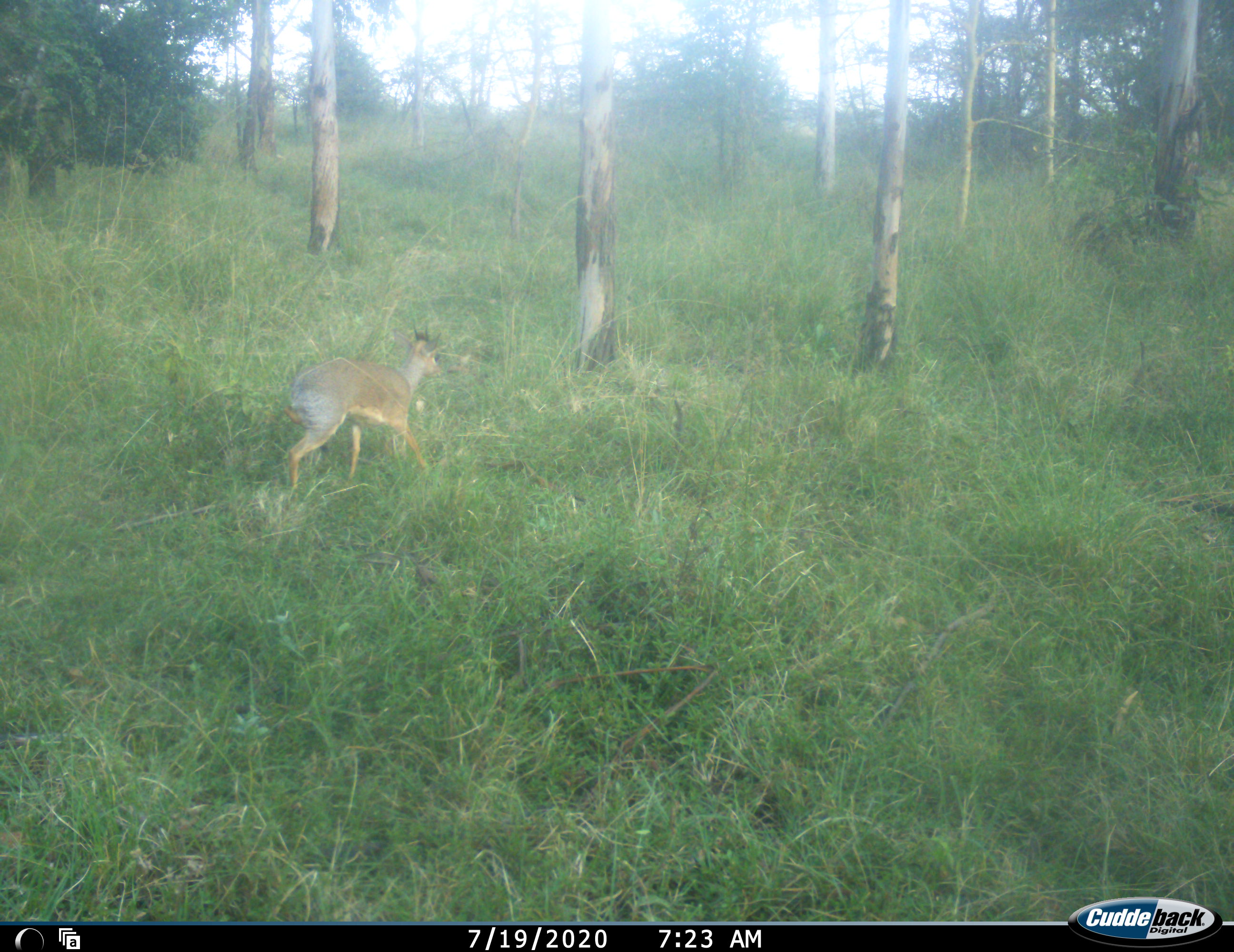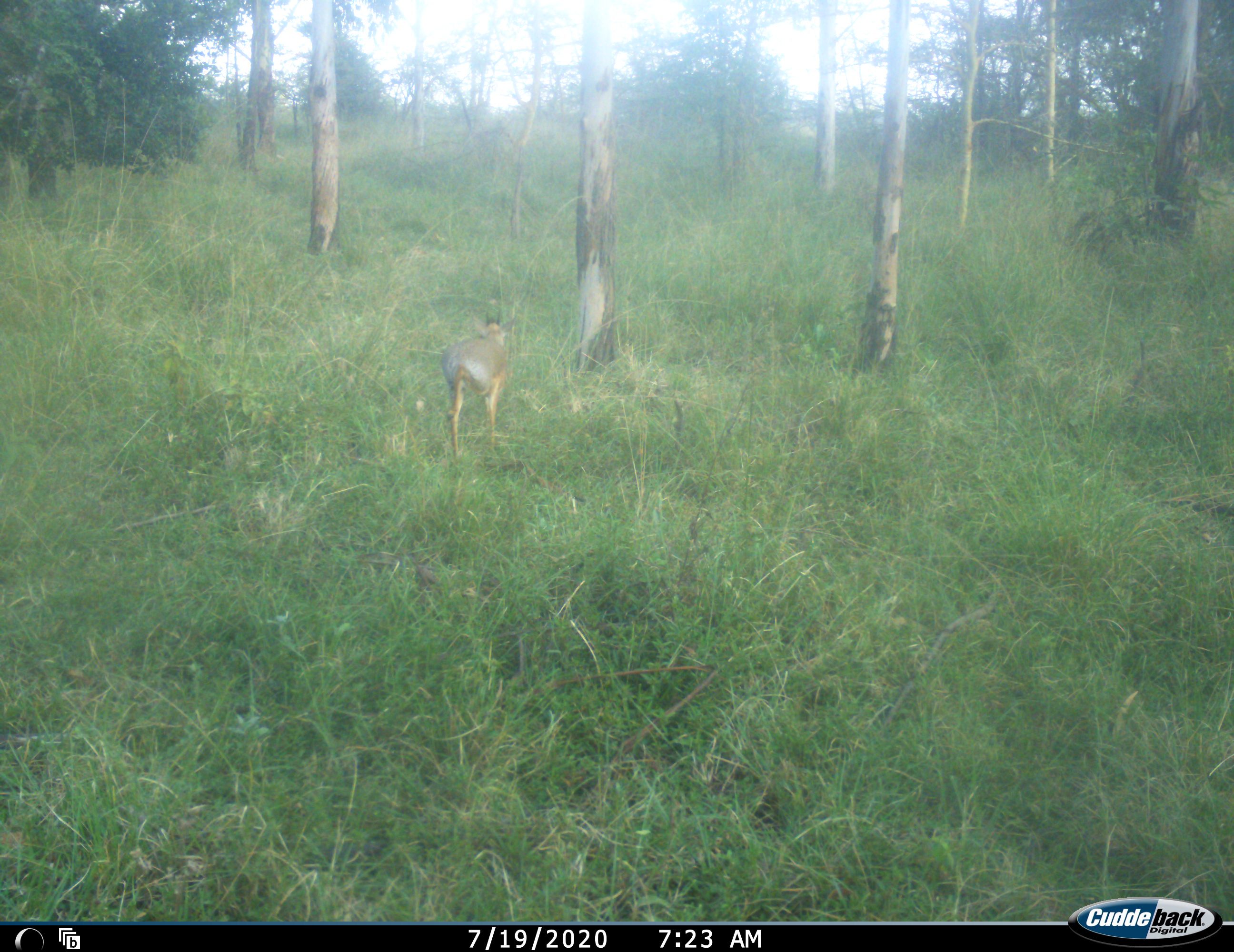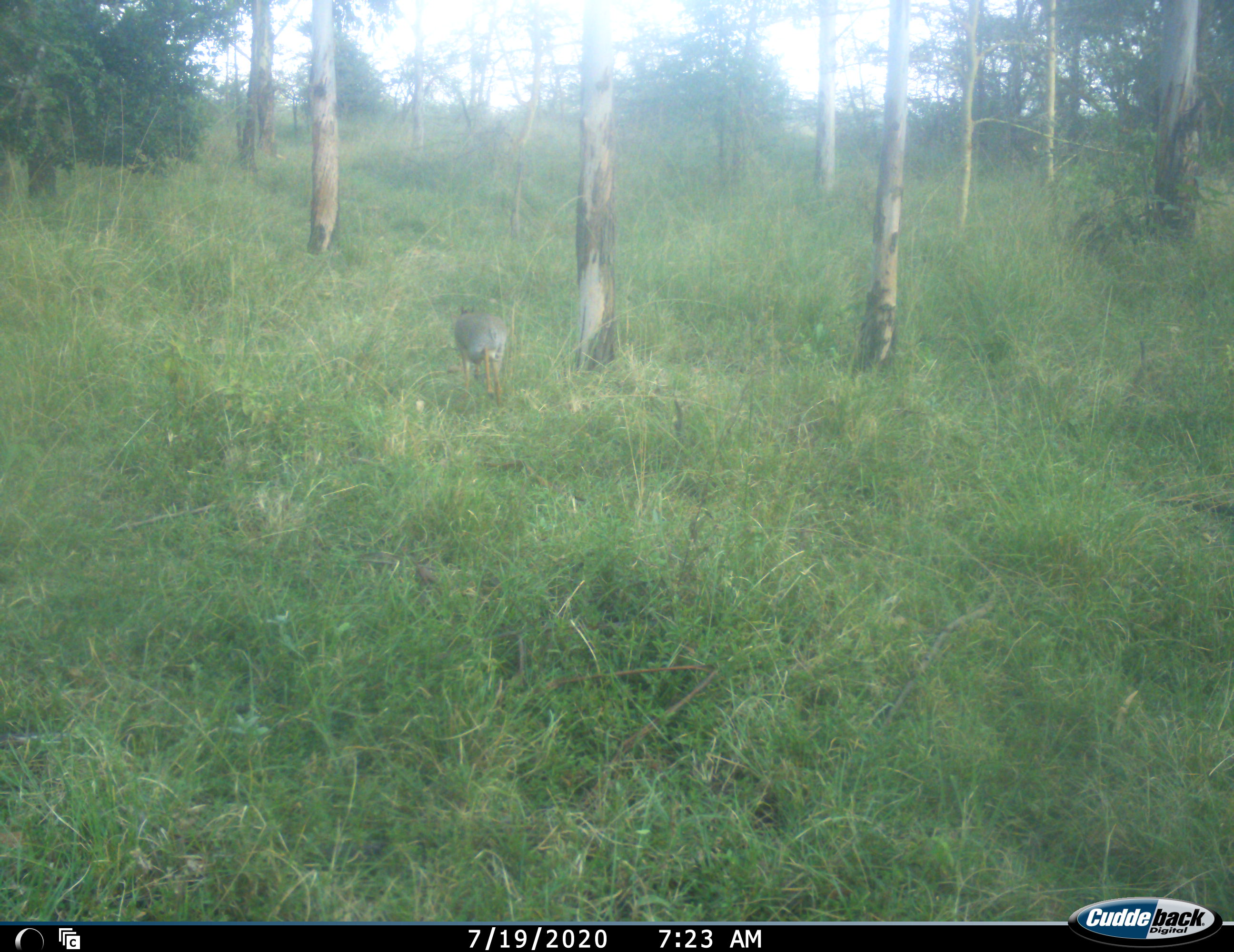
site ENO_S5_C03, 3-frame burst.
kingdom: Animalia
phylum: Chordata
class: Mammalia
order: Artiodactyla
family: Bovidae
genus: Madoqua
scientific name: Madoqua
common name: dik-dik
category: dikdik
Dikdik (dik-dik) (Madoqua), count 1. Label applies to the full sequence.